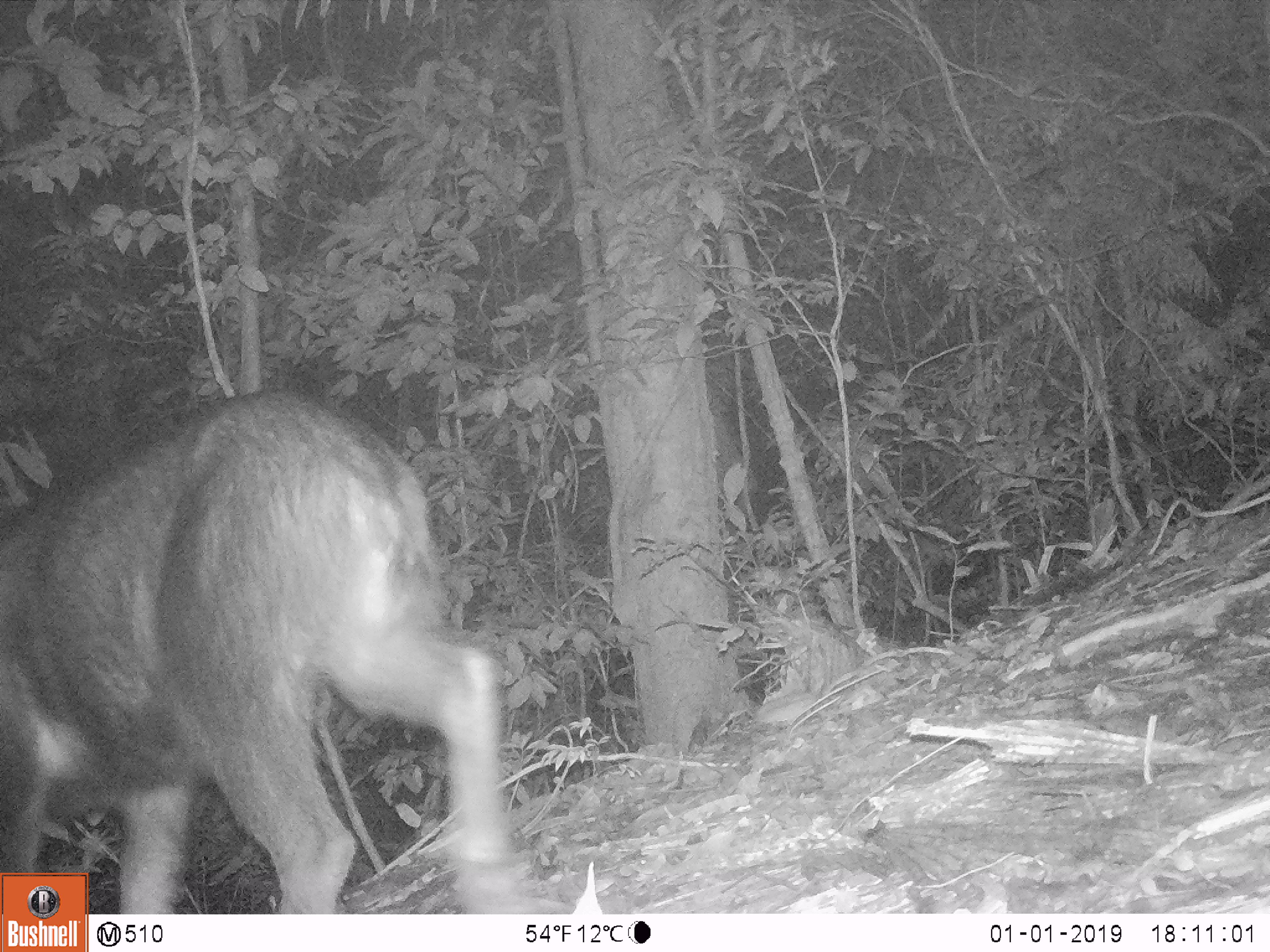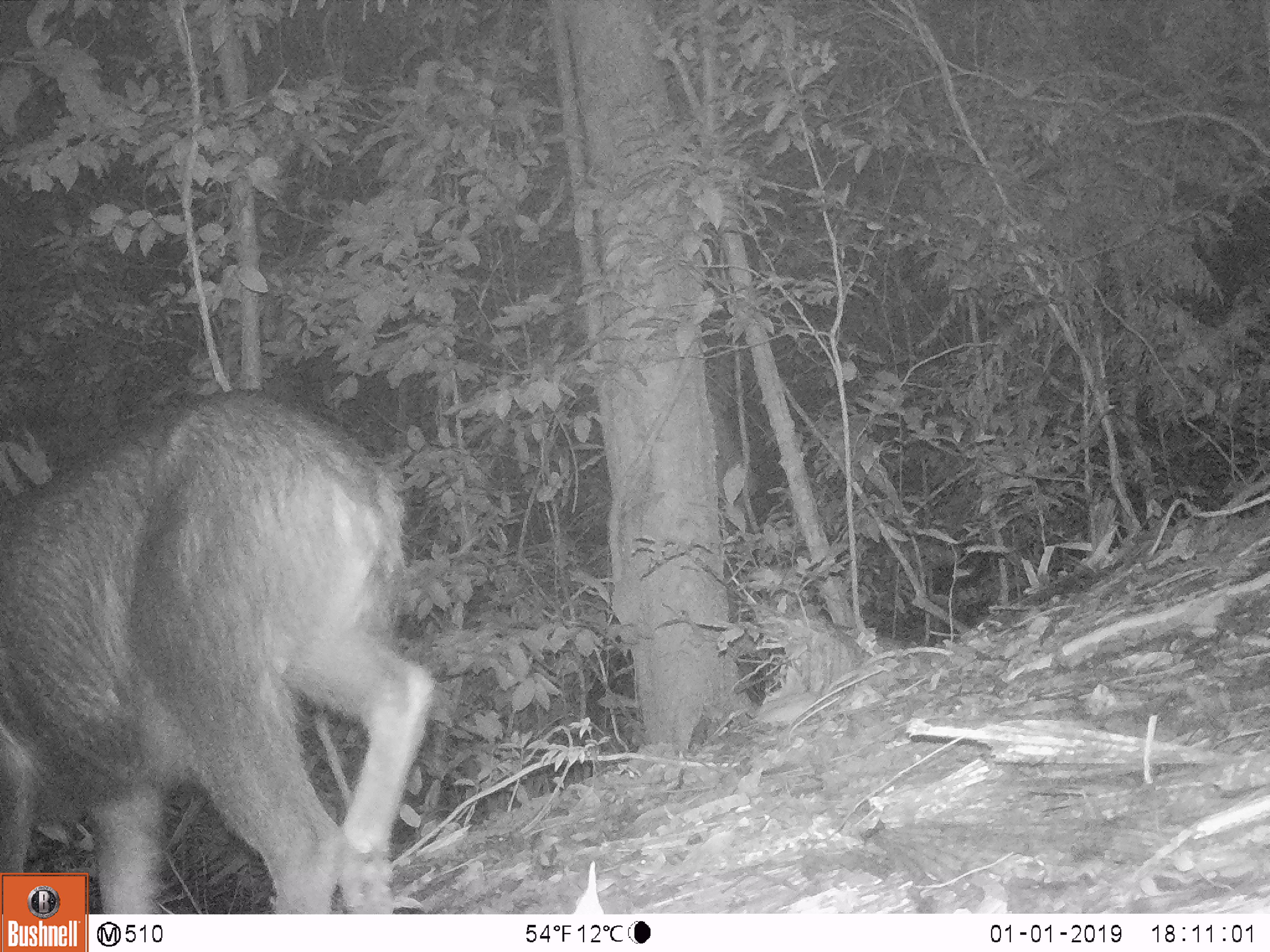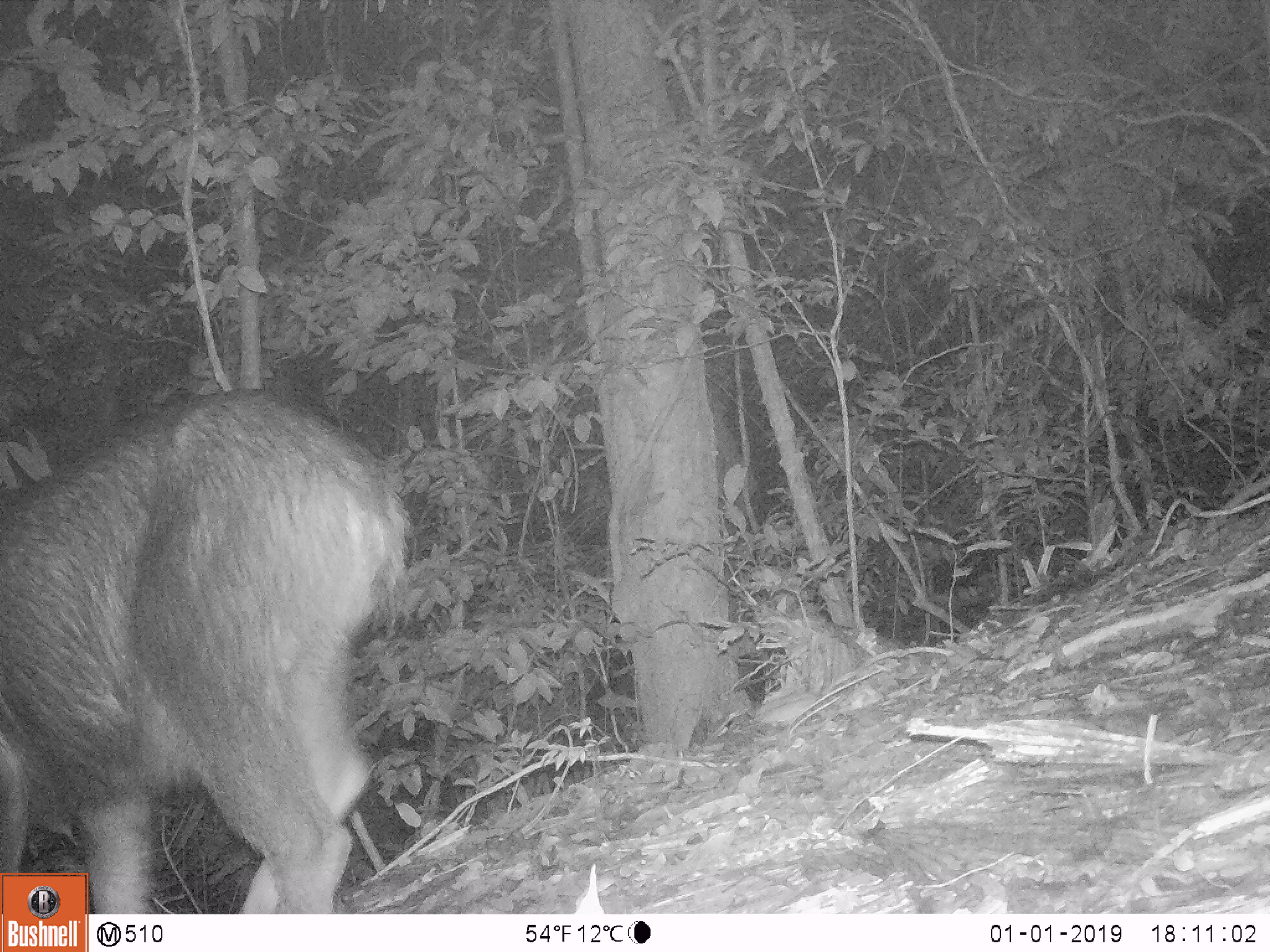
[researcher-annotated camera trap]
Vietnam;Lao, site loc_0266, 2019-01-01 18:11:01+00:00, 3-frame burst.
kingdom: Animalia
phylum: Chordata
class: Mammalia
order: Artiodactyla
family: Bovidae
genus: Capricornis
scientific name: Capricornis sumatraensis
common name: chinese serow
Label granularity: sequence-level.